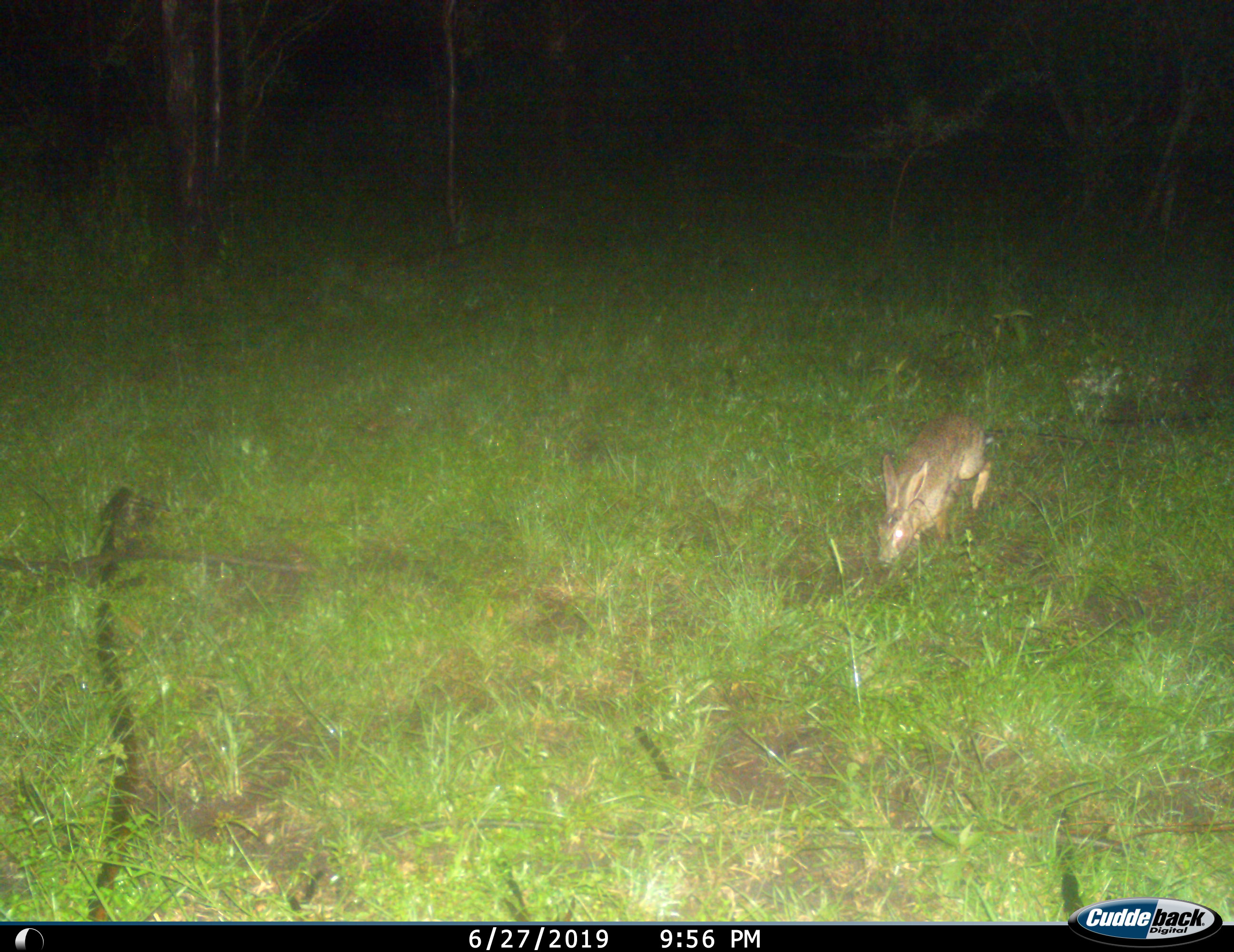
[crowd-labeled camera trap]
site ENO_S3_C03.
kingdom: Animalia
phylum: Chordata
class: Mammalia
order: Lagomorpha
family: Leporidae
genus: Lepus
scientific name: Lepus saxatilis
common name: scrub hare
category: haresavannah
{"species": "haresavannah (scrub hare) (Lepus saxatilis)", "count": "1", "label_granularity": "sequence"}